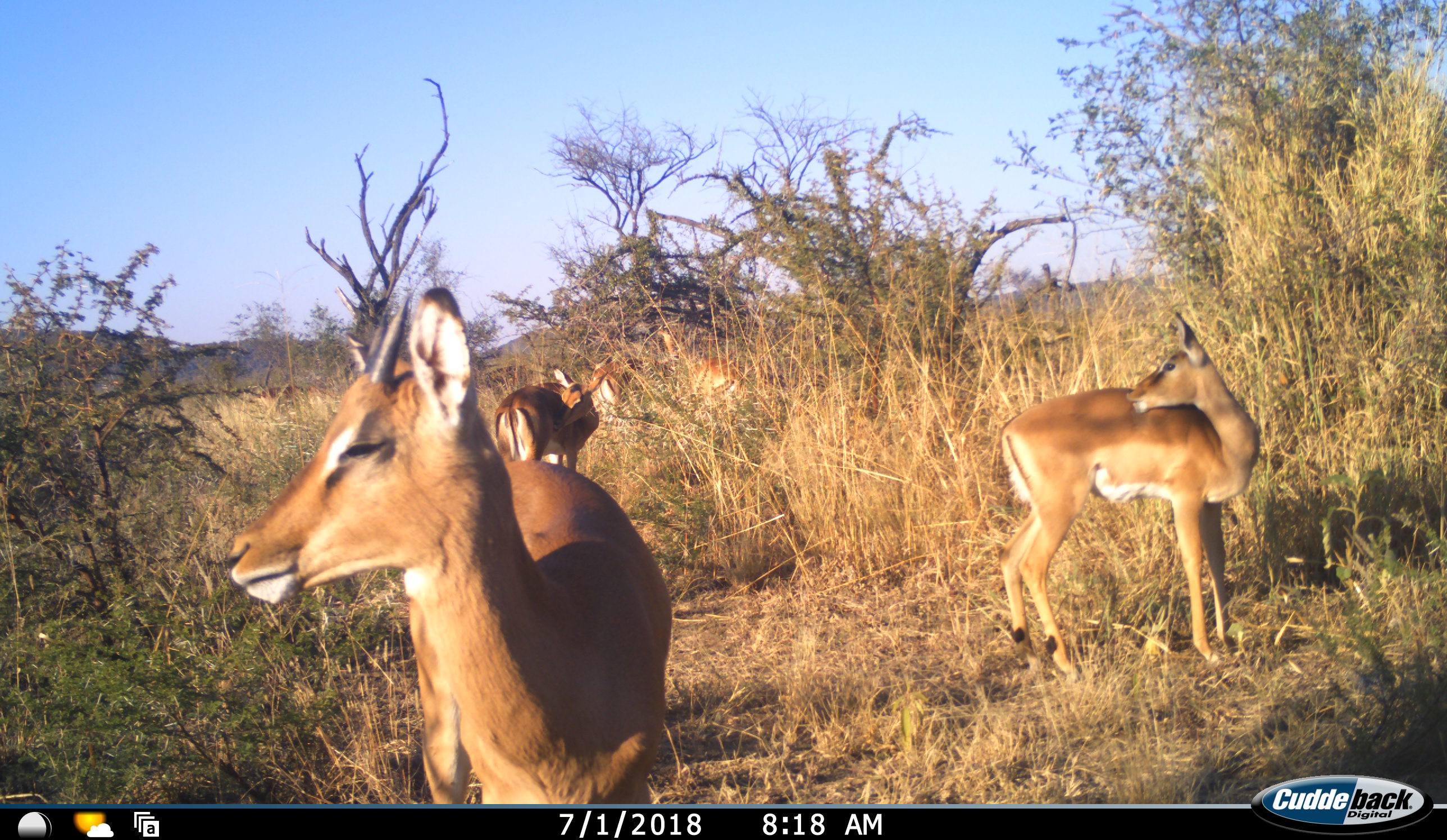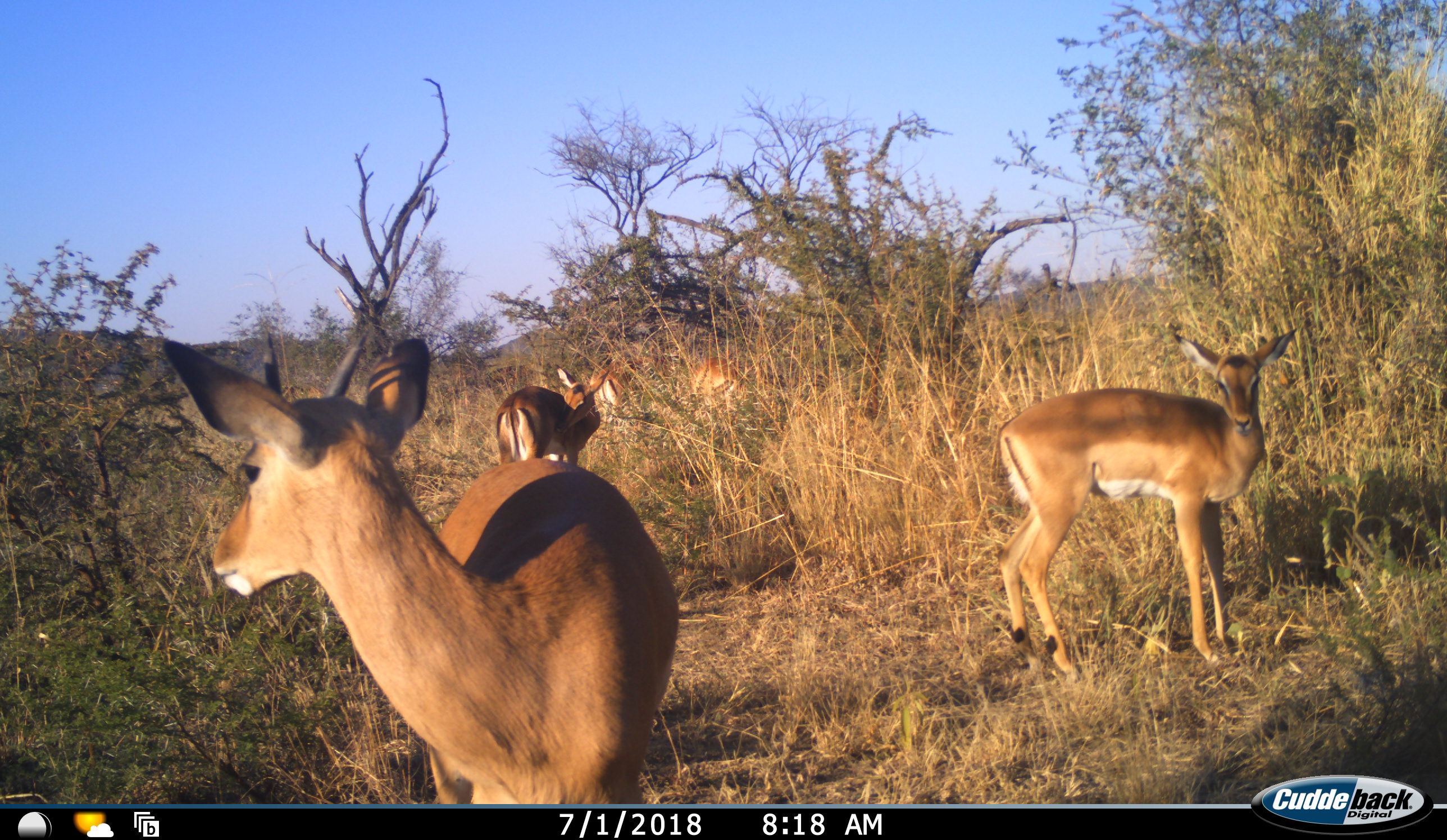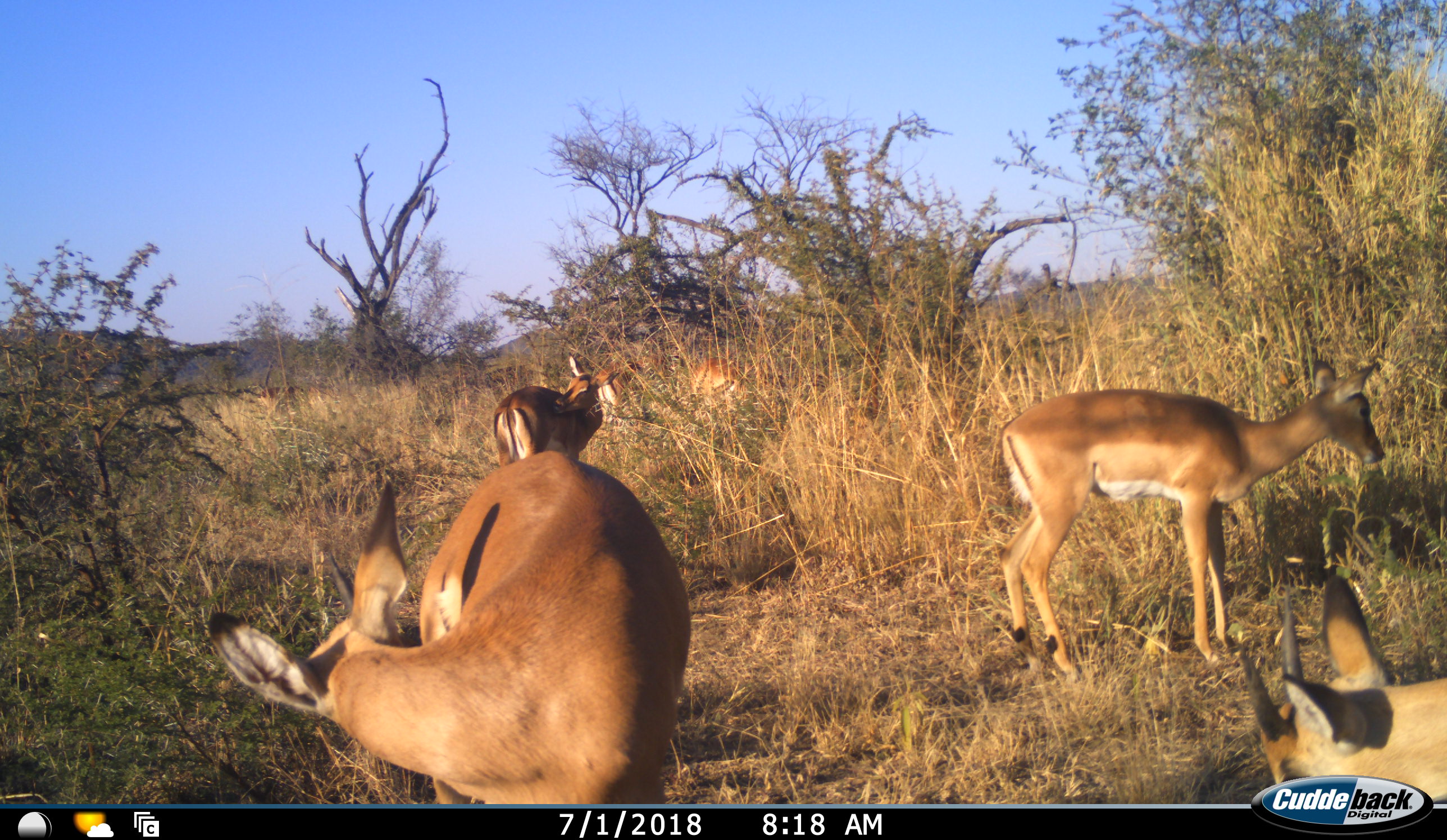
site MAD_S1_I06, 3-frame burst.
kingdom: Animalia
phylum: Chordata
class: Mammalia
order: Artiodactyla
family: Bovidae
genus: Aepyceros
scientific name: Aepyceros melampus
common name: impala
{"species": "impala (Aepyceros melampus)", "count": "5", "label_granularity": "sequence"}